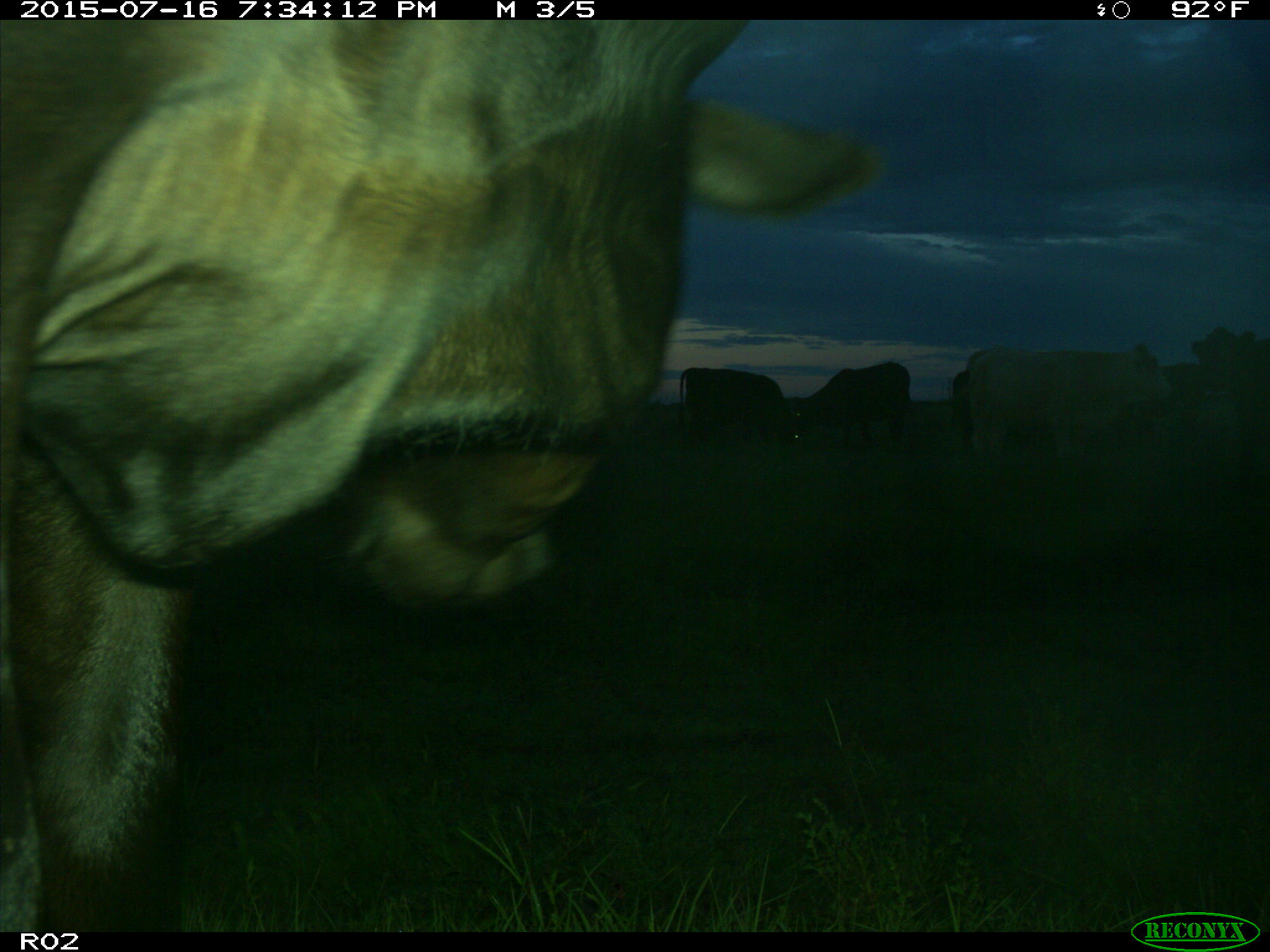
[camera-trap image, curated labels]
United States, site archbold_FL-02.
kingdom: Animalia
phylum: Chordata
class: Mammalia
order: Artiodactyla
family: Bovidae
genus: Bos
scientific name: Bos taurus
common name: domestic cow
Bos taurus (domestic cow).